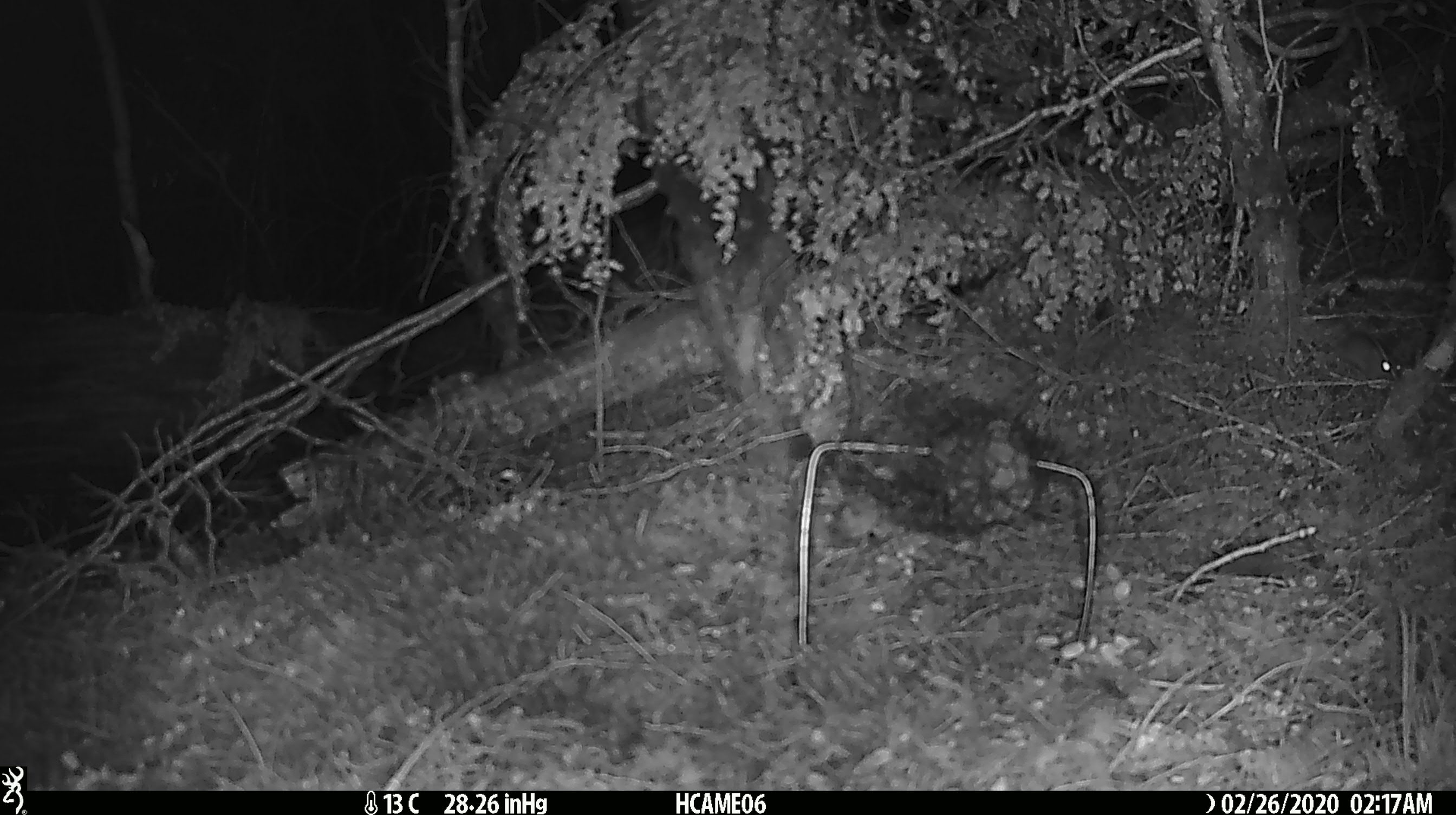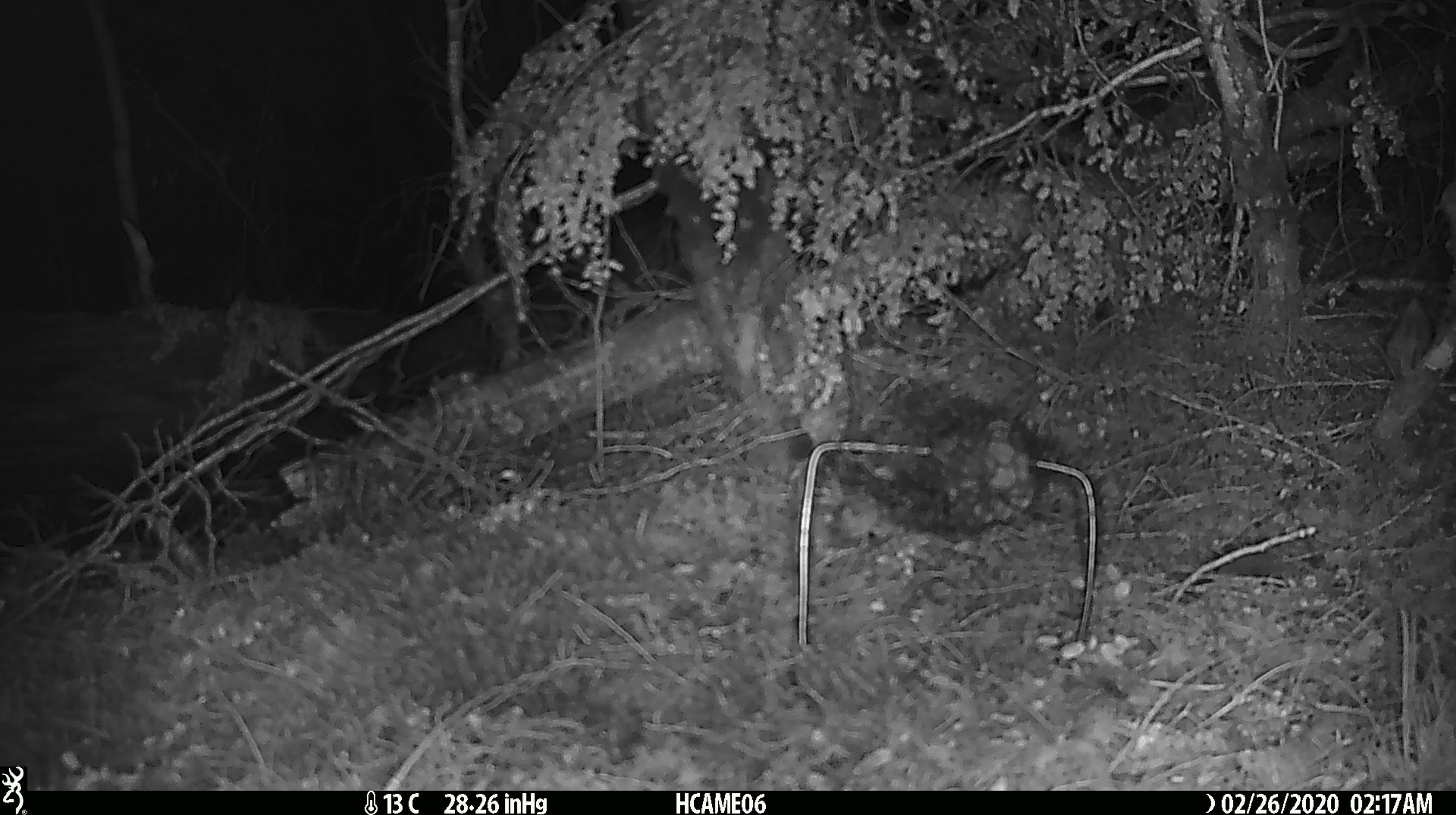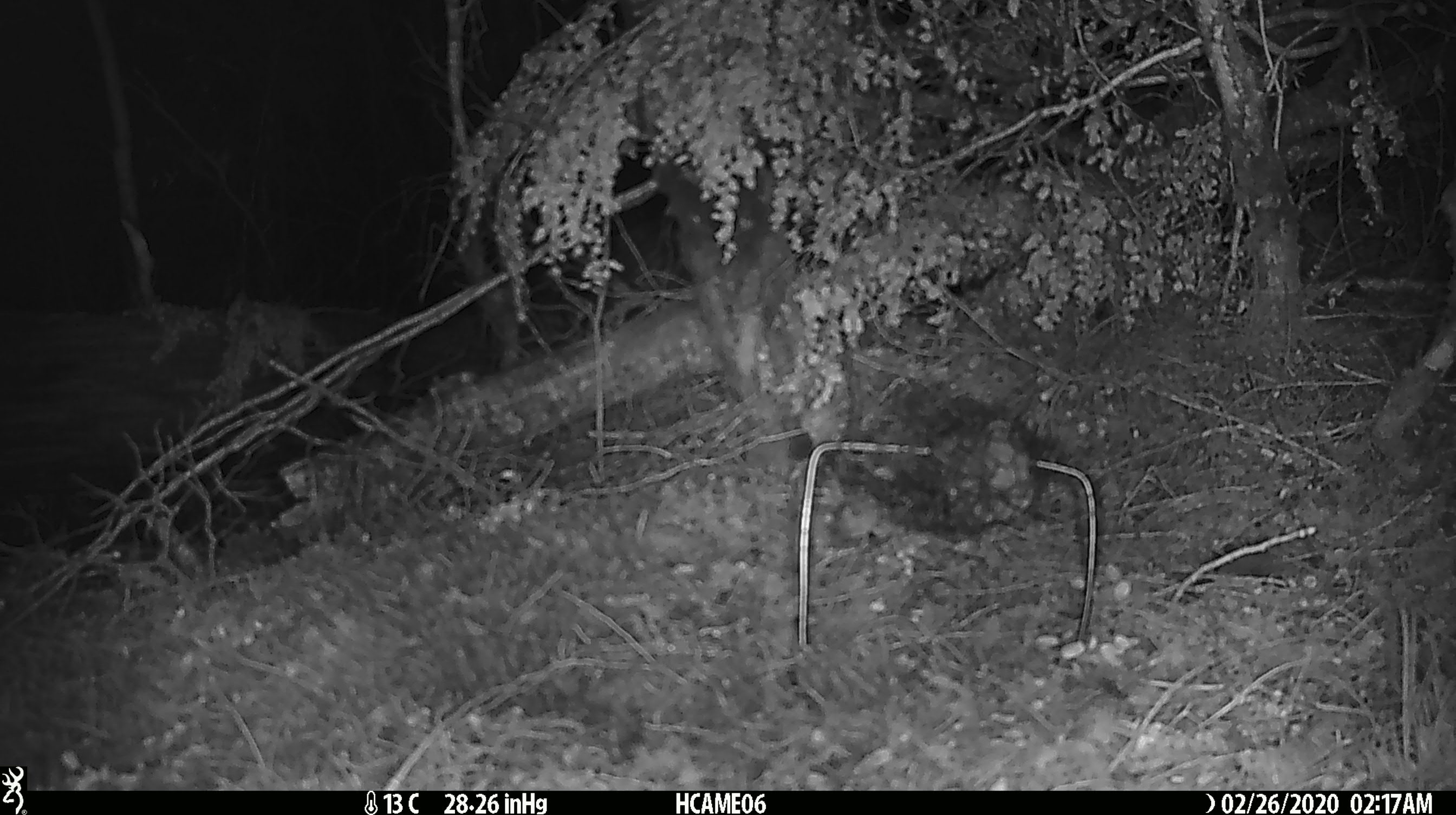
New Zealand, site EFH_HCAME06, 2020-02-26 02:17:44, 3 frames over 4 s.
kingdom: Animalia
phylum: Chordata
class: Mammalia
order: Rodentia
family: Muridae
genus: Mus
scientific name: Mus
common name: mouse